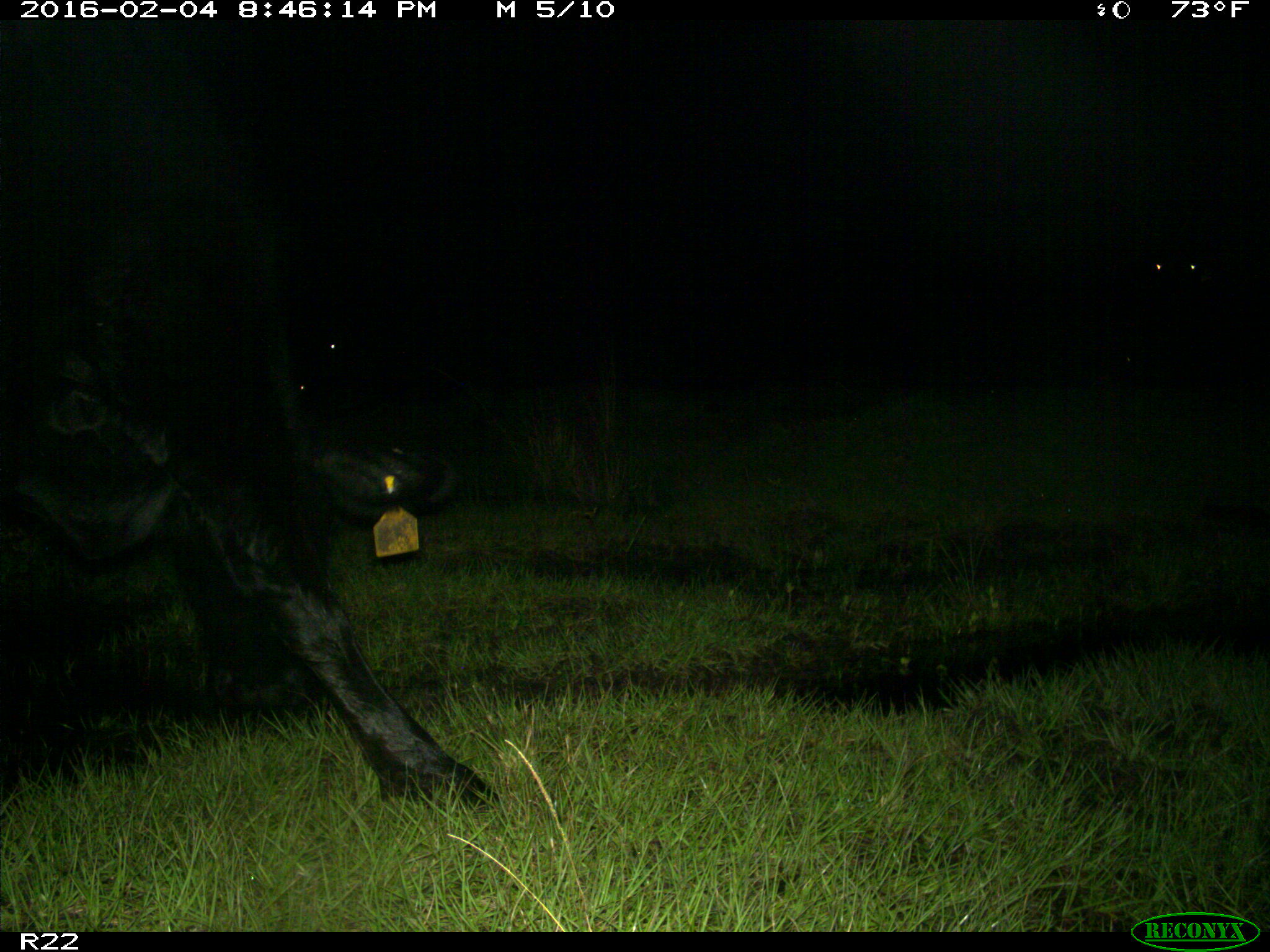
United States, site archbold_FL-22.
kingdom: Animalia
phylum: Chordata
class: Mammalia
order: Artiodactyla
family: Bovidae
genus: Bos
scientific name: Bos taurus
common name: domestic cow